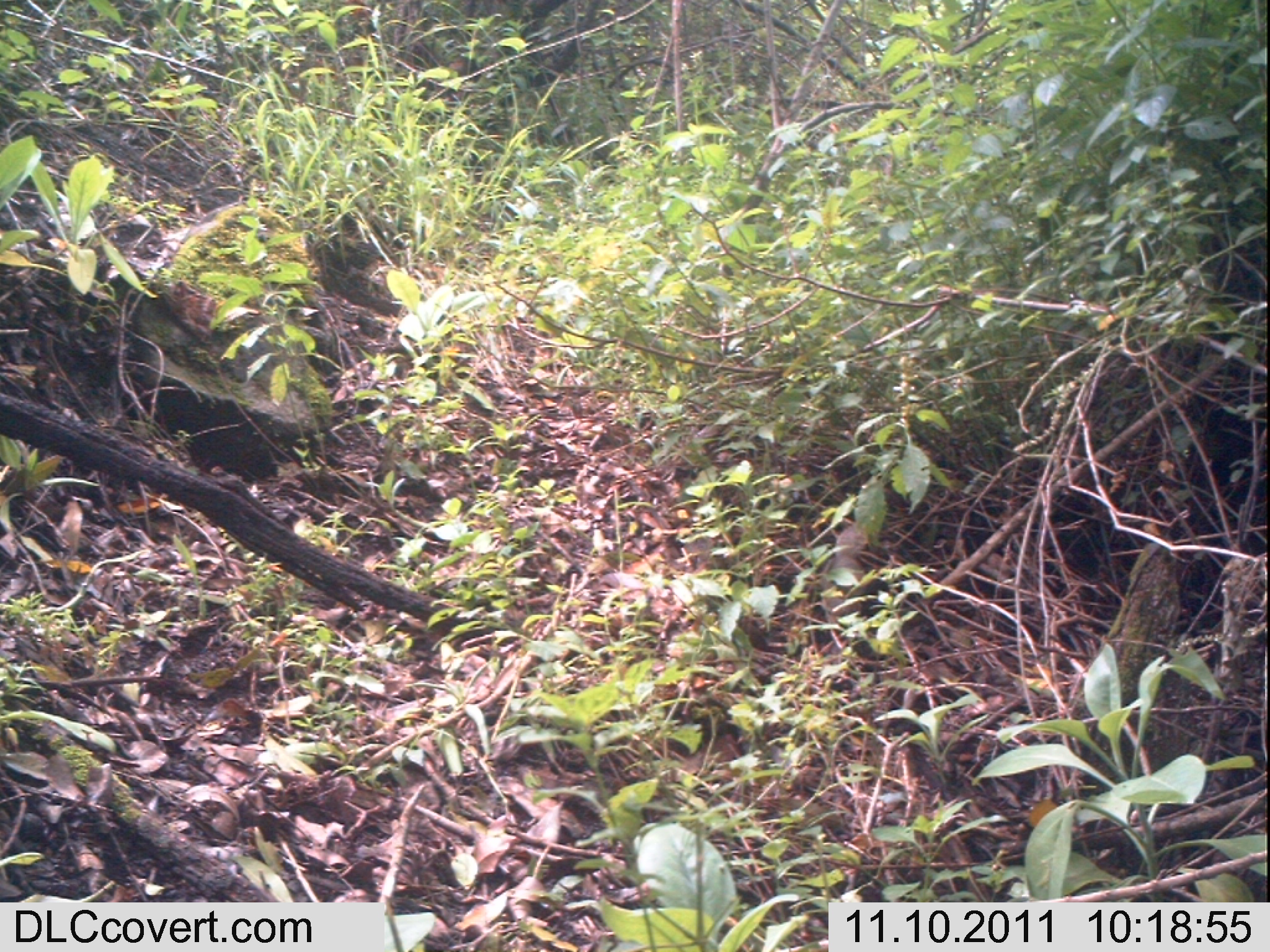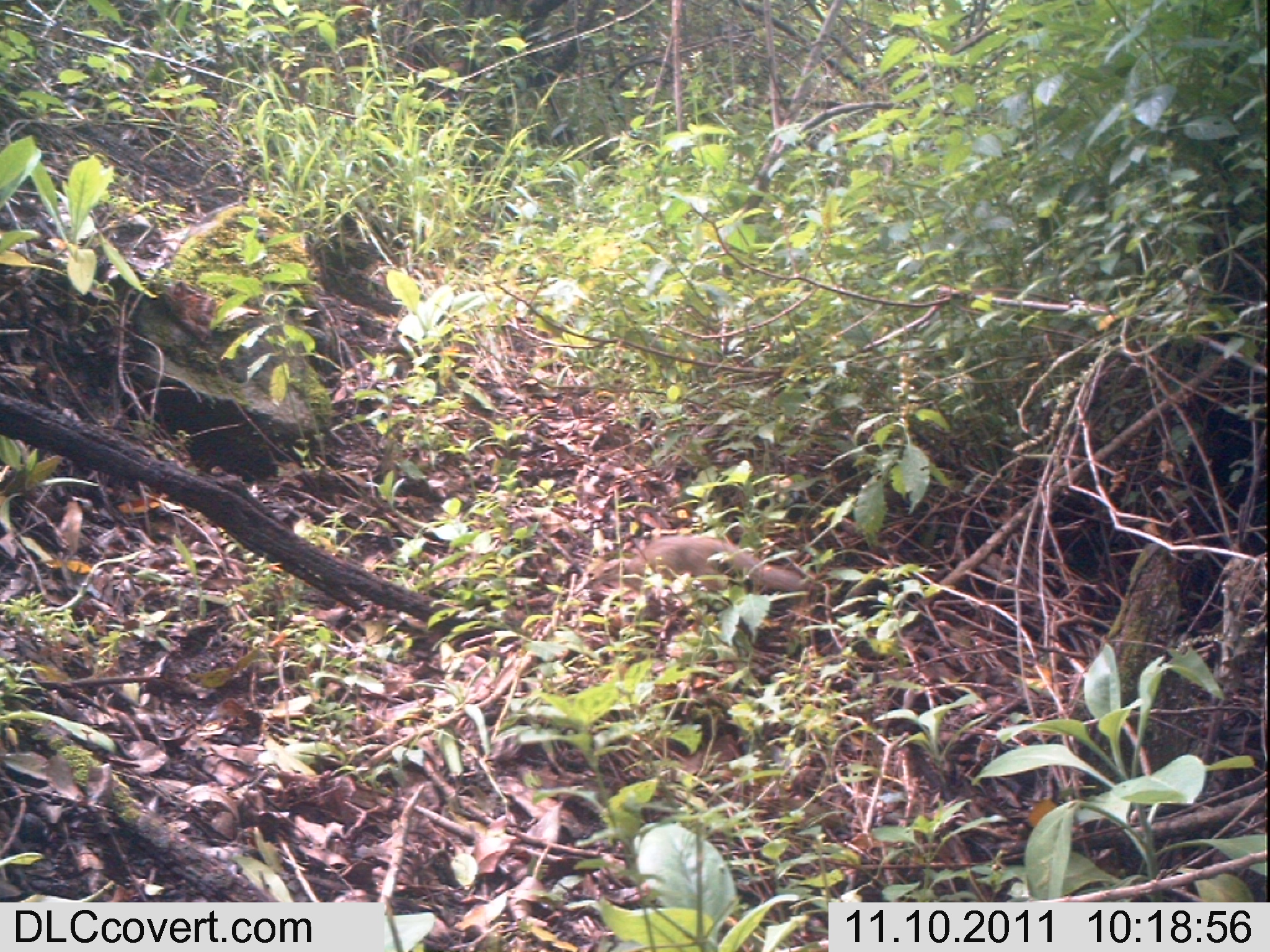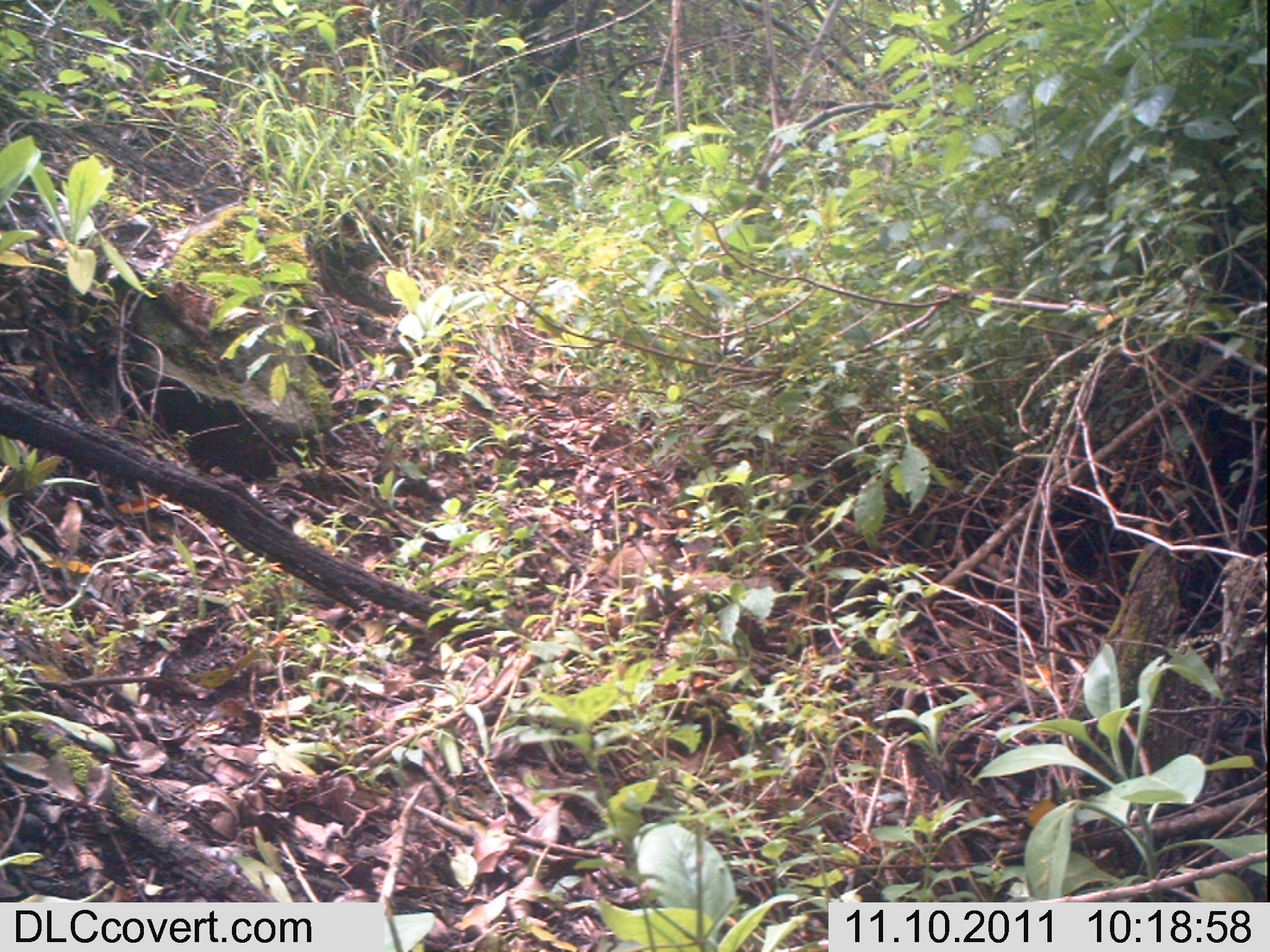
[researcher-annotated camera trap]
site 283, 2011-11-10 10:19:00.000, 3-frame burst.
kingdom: Animalia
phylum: Chordata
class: Mammalia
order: Rodentia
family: Sciuridae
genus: Paraxerus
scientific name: Paraxerus ochraceus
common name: ochre bush squirrel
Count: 1.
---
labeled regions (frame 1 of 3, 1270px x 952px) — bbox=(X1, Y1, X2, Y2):
paraxerus ochraceus: bbox=(816, 517, 871, 639)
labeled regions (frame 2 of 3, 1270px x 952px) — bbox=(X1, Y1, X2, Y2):
paraxerus ochraceus: bbox=(584, 531, 816, 598)